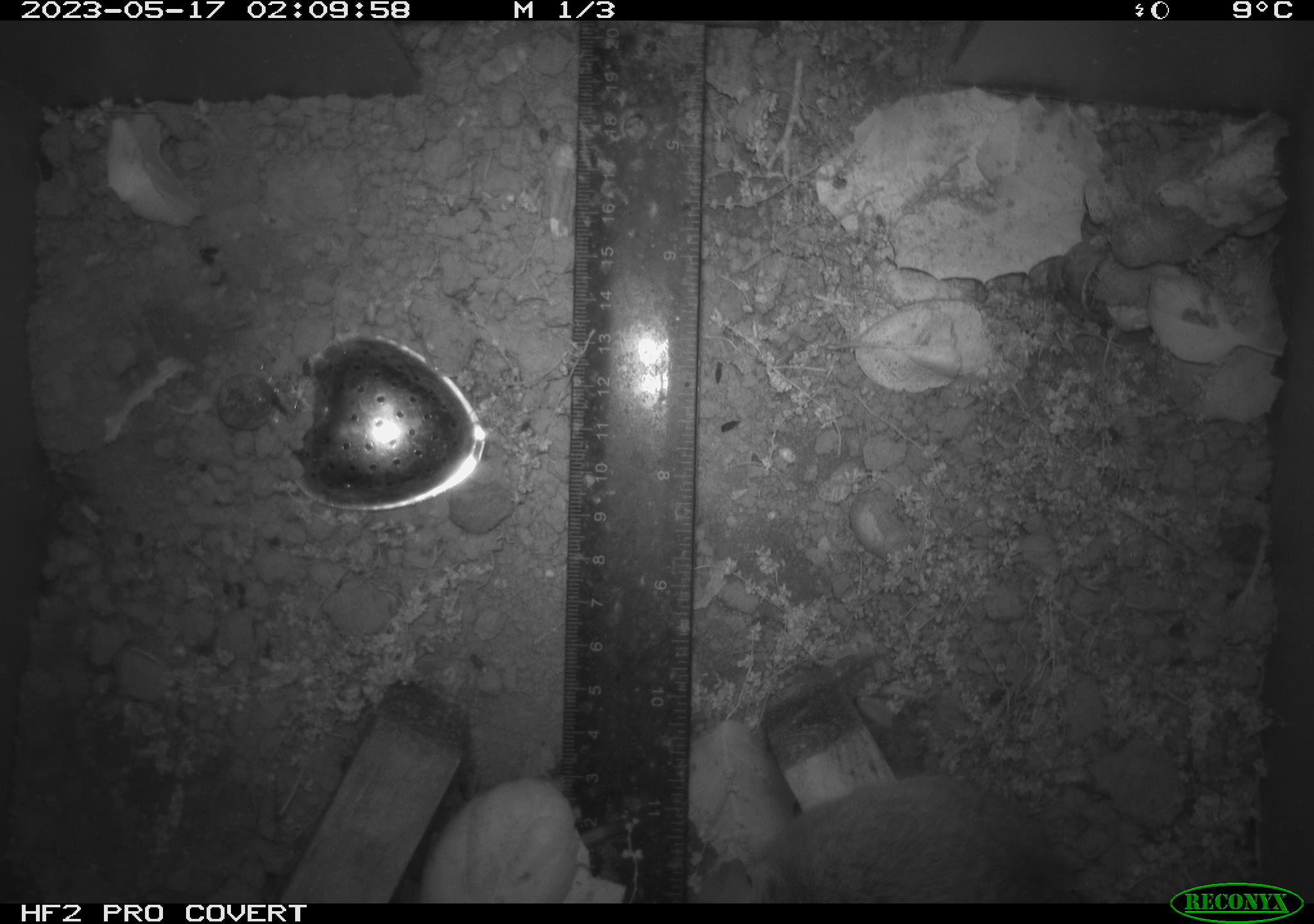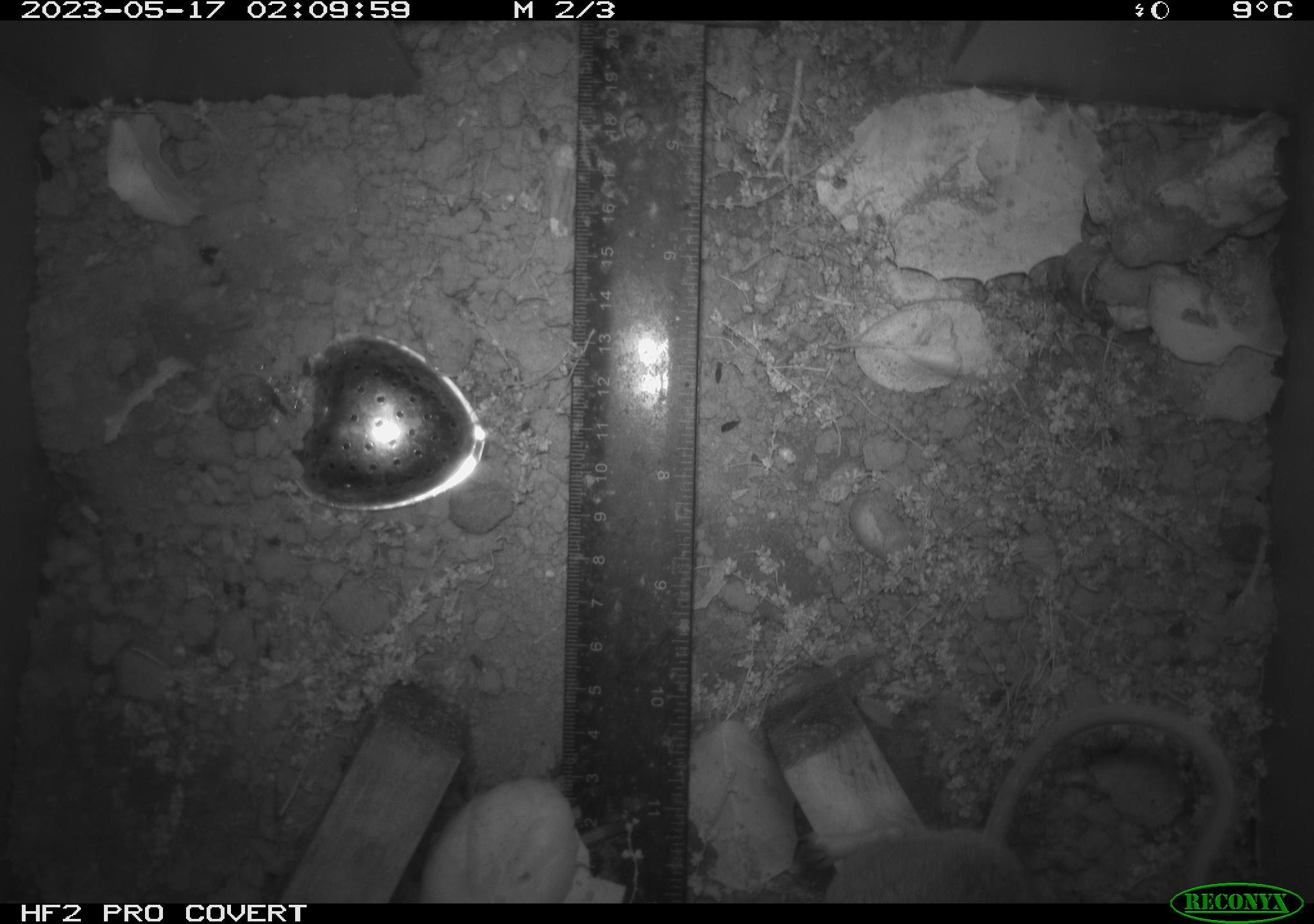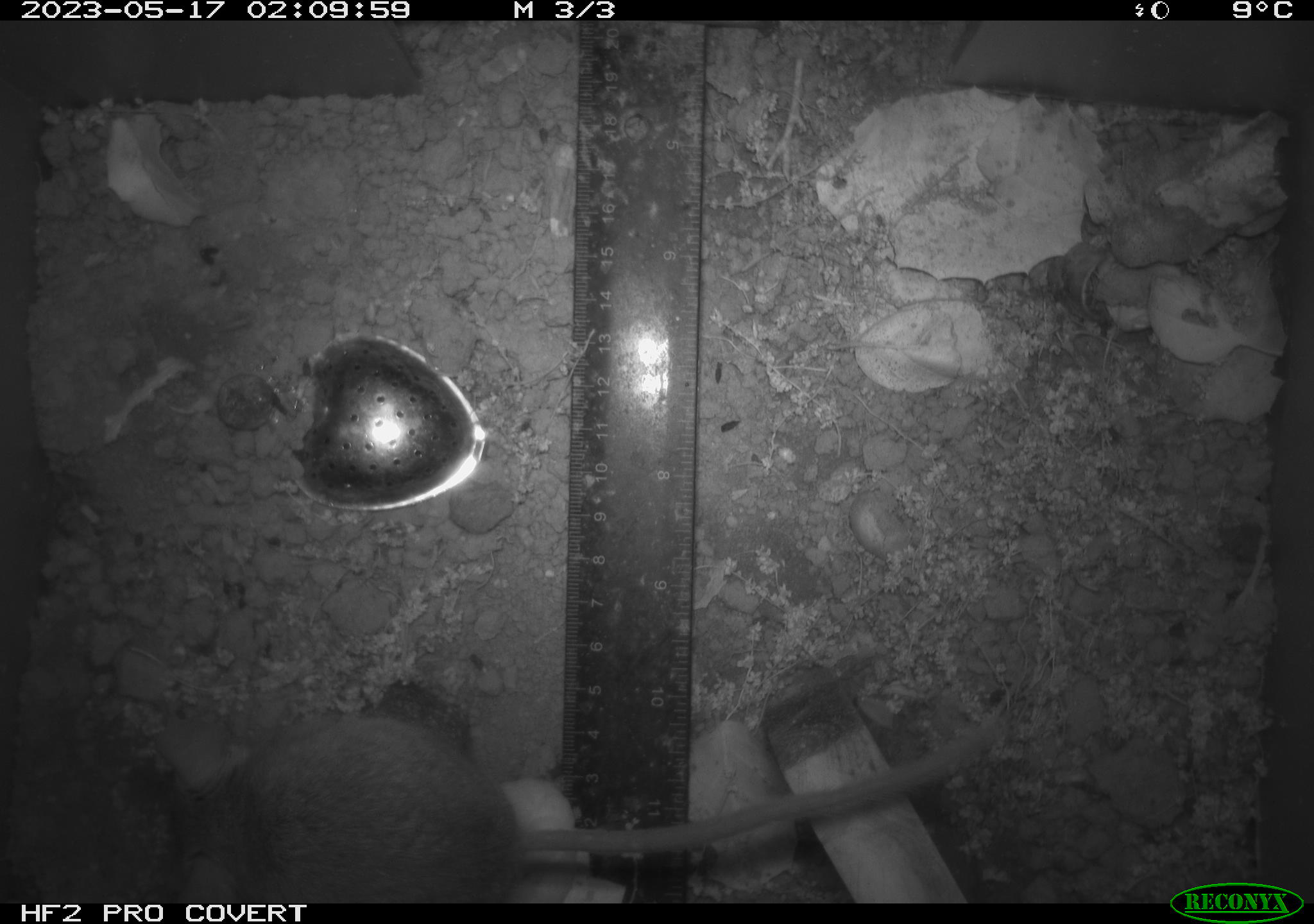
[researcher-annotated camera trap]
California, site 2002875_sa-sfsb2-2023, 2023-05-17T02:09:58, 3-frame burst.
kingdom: Animalia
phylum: Chordata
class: Mammalia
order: Rodentia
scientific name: Rodentia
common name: mouse species